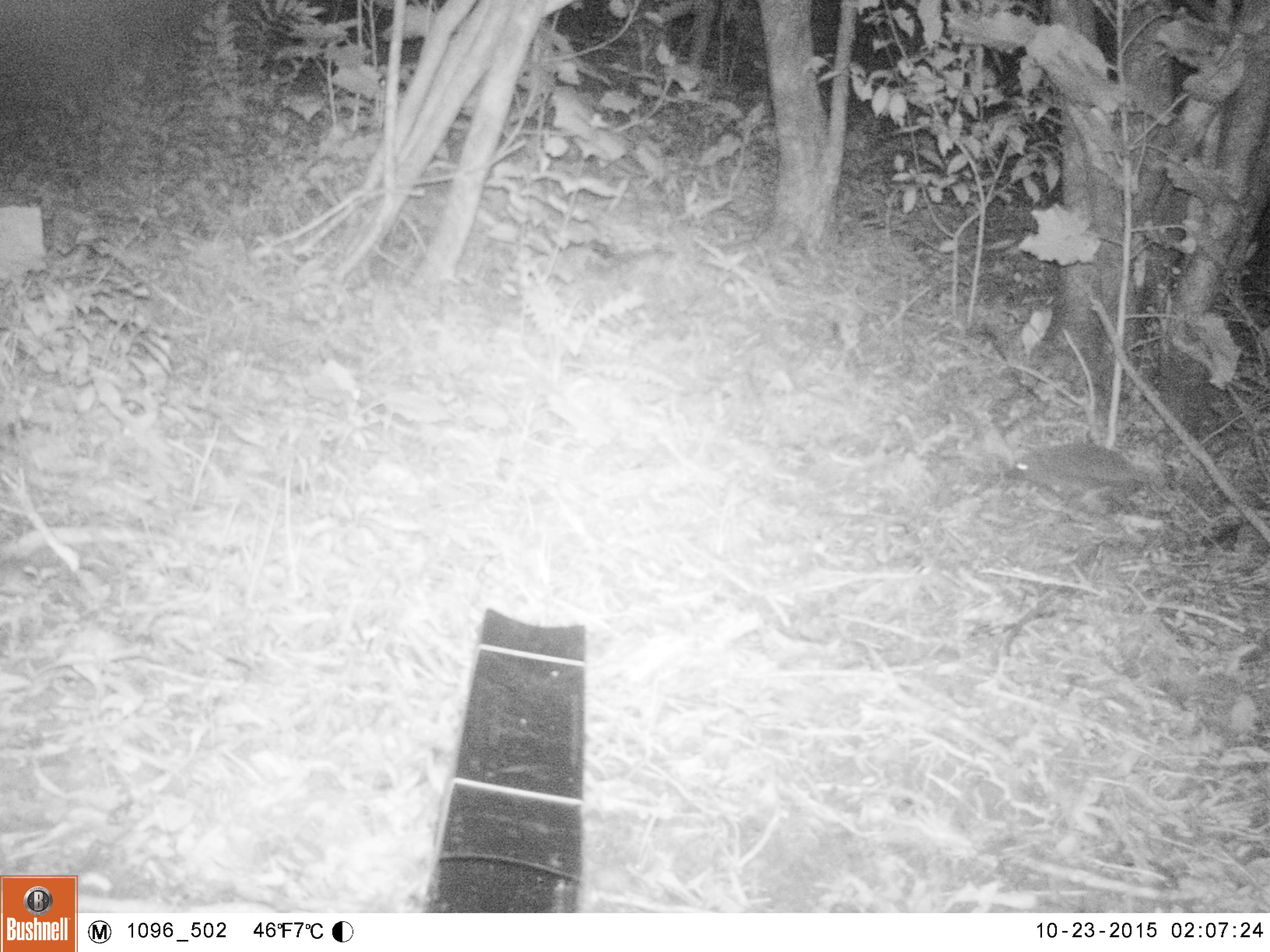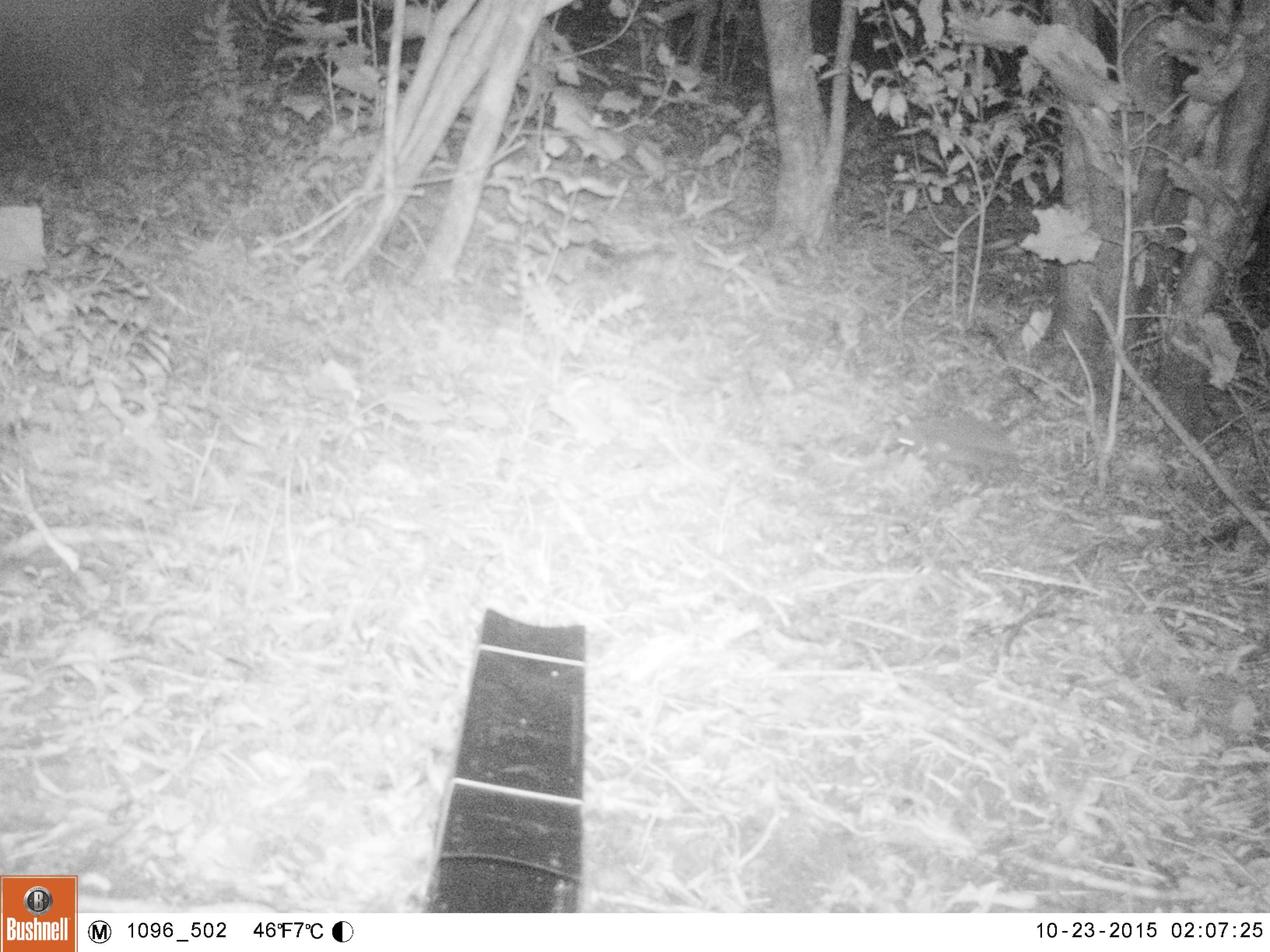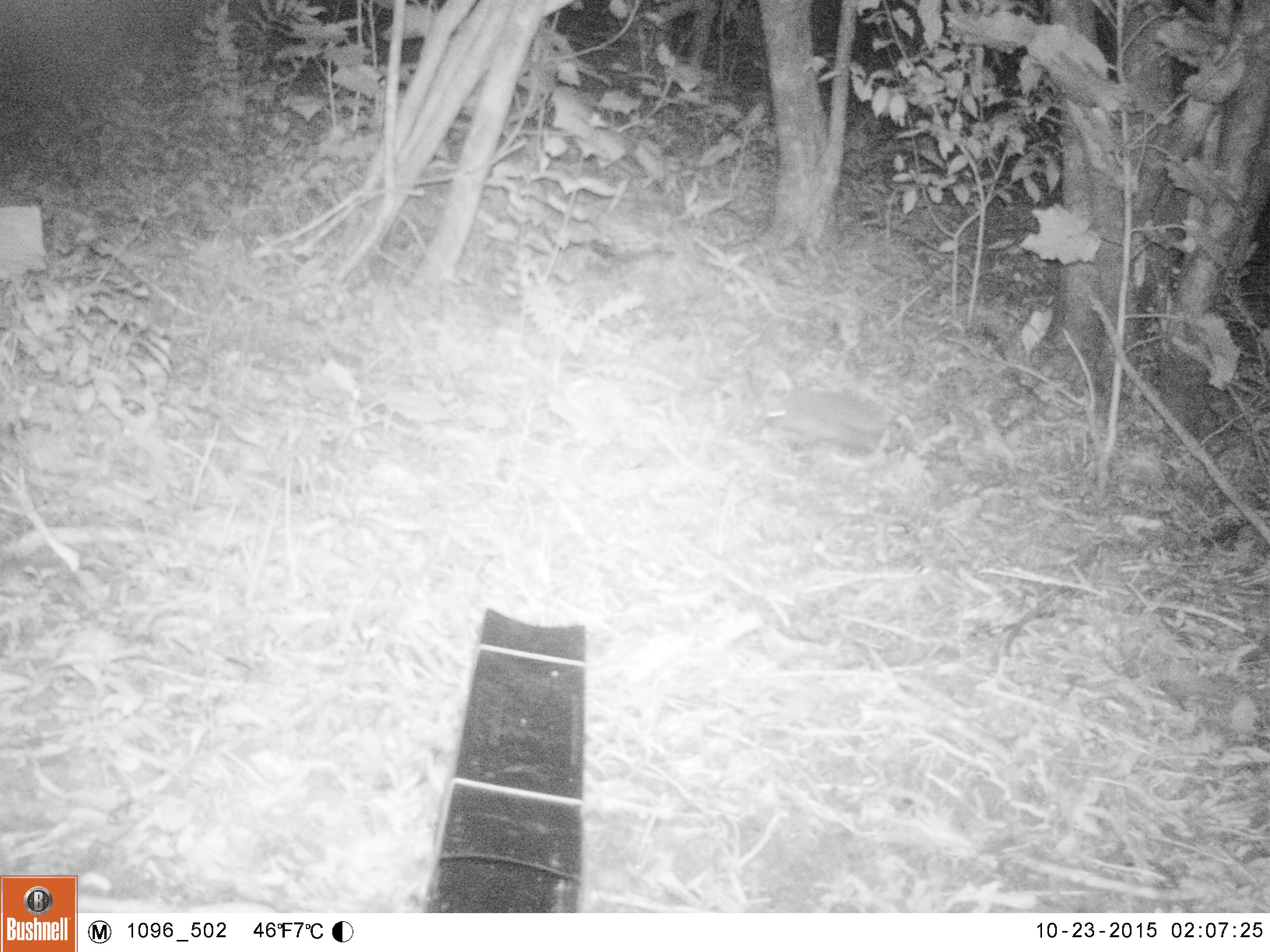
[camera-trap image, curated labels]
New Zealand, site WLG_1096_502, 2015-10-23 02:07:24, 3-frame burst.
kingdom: Animalia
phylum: Chordata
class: Mammalia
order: Eulipotyphla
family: Erinaceidae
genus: Erinaceus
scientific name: Erinaceus europaeus europaeus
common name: european hedgehog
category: hedgehog